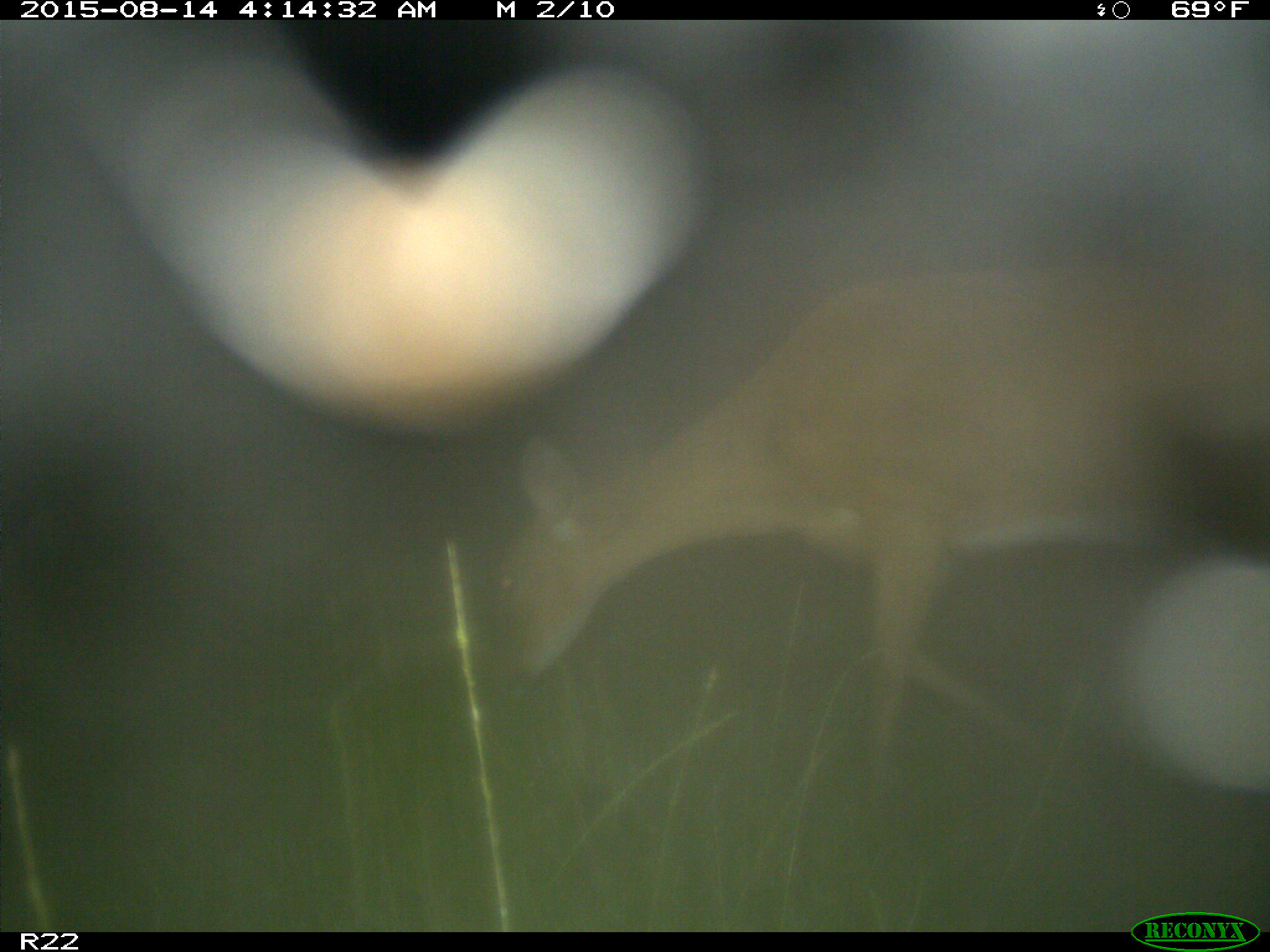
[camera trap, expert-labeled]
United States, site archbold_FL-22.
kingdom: Animalia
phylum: Chordata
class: Mammalia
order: Artiodactyla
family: Cervidae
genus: Odocoileus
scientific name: Odocoileus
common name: deer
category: unidentified deer